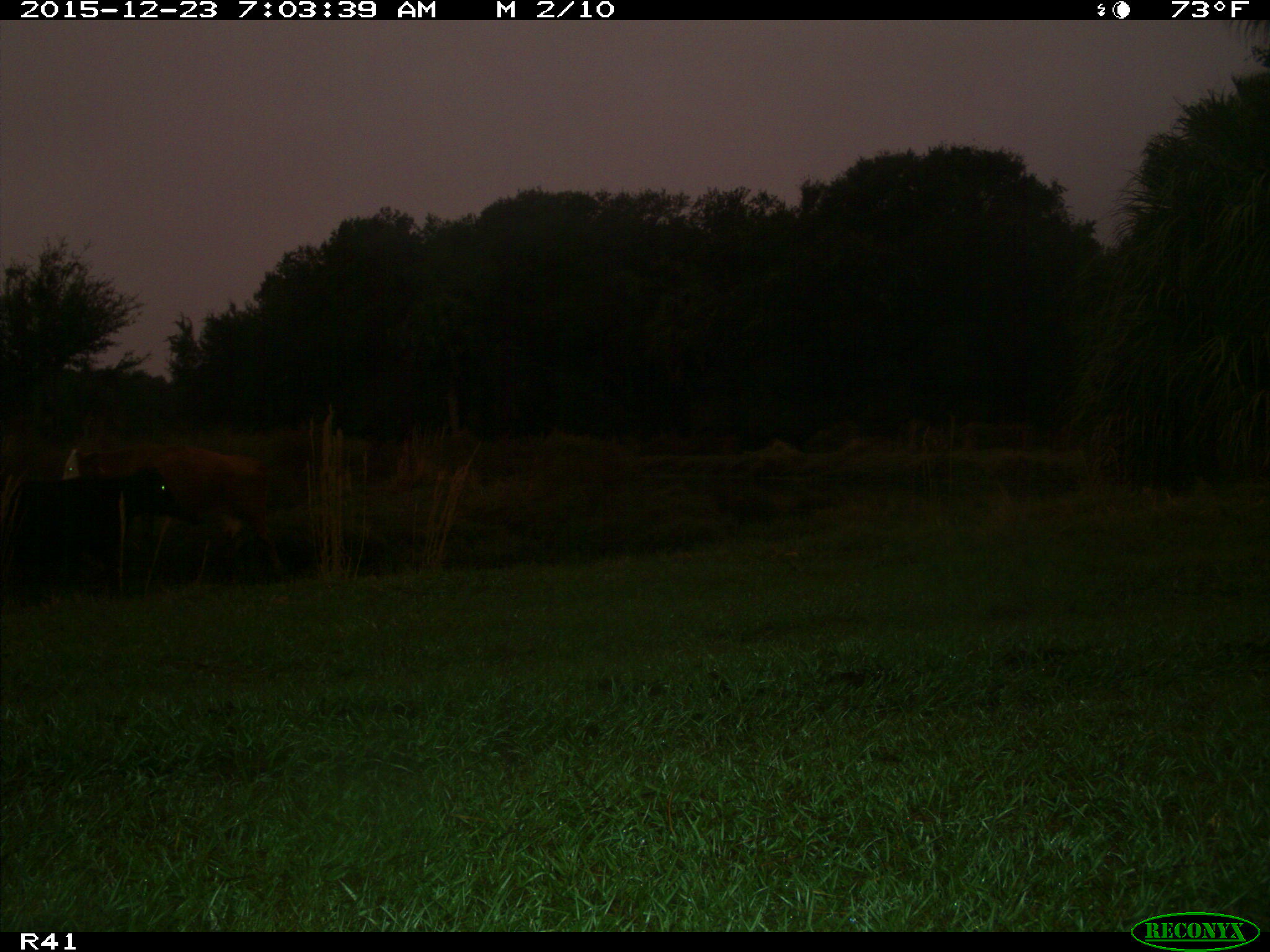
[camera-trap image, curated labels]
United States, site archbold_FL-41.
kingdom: Animalia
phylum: Chordata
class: Mammalia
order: Artiodactyla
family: Bovidae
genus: Bos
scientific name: Bos taurus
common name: domestic cow